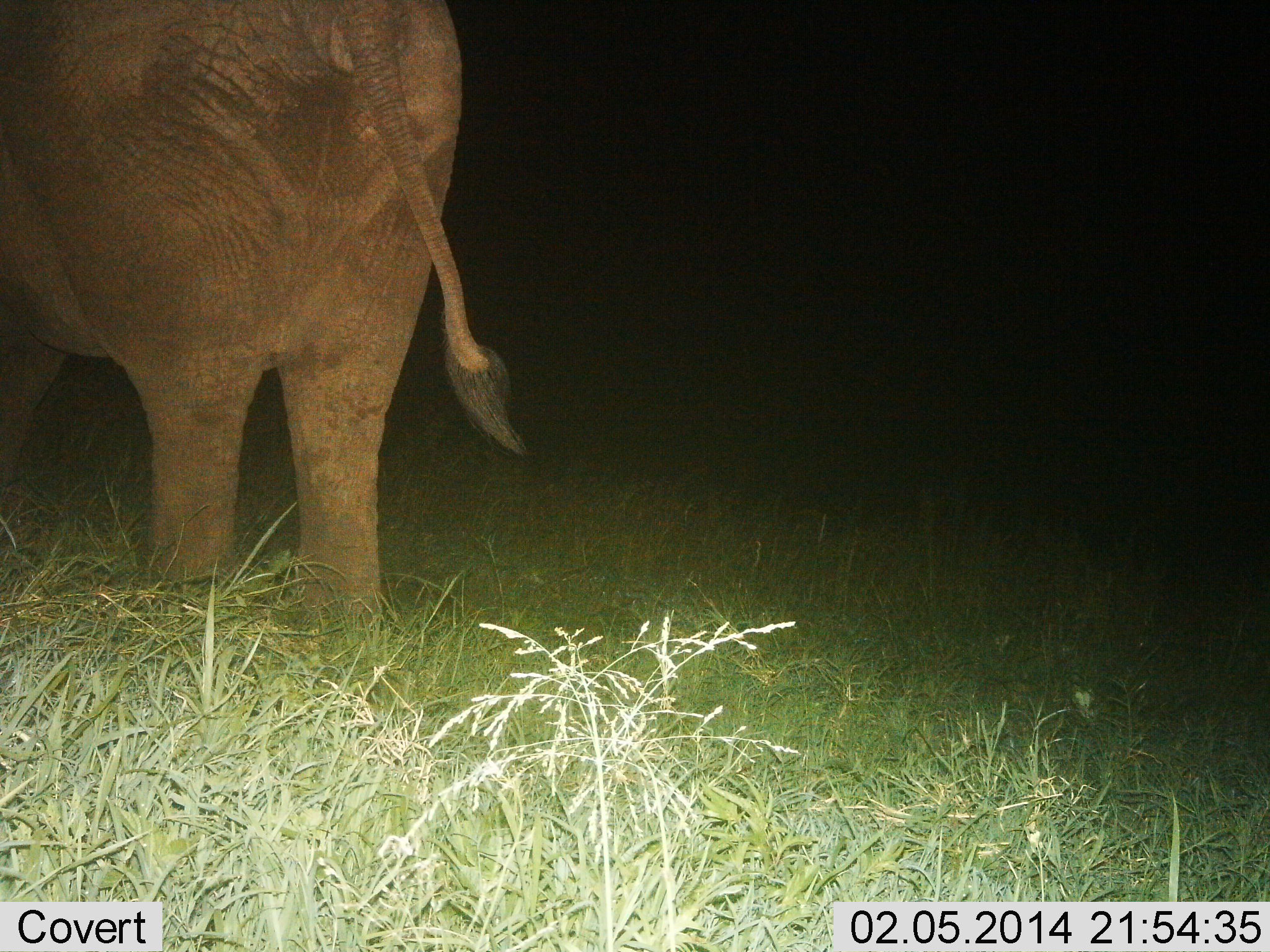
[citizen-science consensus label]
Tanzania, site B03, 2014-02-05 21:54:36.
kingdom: Animalia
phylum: Chordata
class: Mammalia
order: Proboscidea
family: Elephantidae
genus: Loxodonta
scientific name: Loxodonta africana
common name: african bush elephant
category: elephant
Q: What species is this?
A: Elephant (african bush elephant) (Loxodonta africana).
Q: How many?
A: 1.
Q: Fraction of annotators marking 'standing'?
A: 90%.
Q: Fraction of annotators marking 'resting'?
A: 0%.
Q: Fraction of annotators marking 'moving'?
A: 10%.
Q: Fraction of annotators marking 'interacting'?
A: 0%.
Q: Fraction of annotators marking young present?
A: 0%.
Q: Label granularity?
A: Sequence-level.